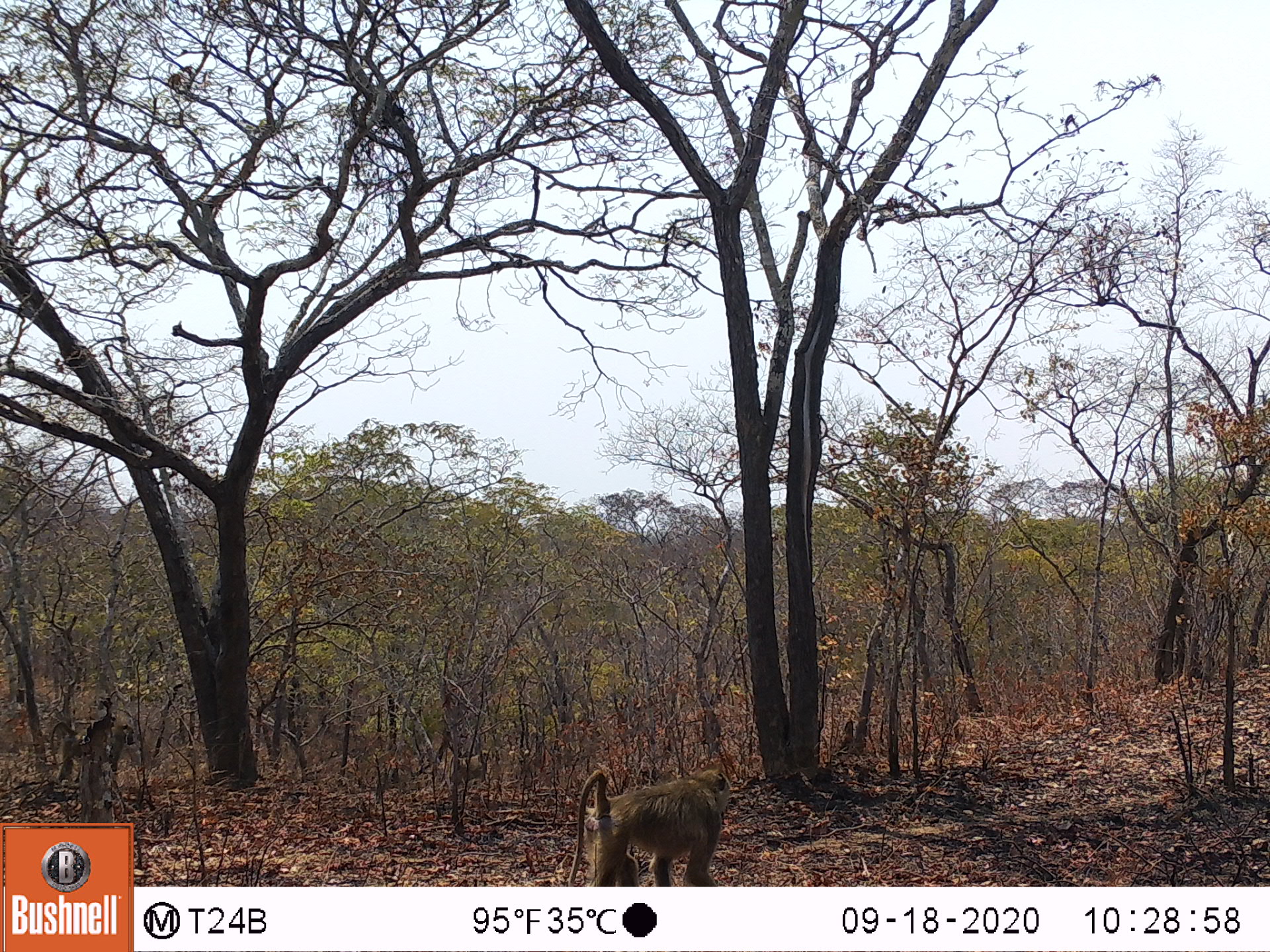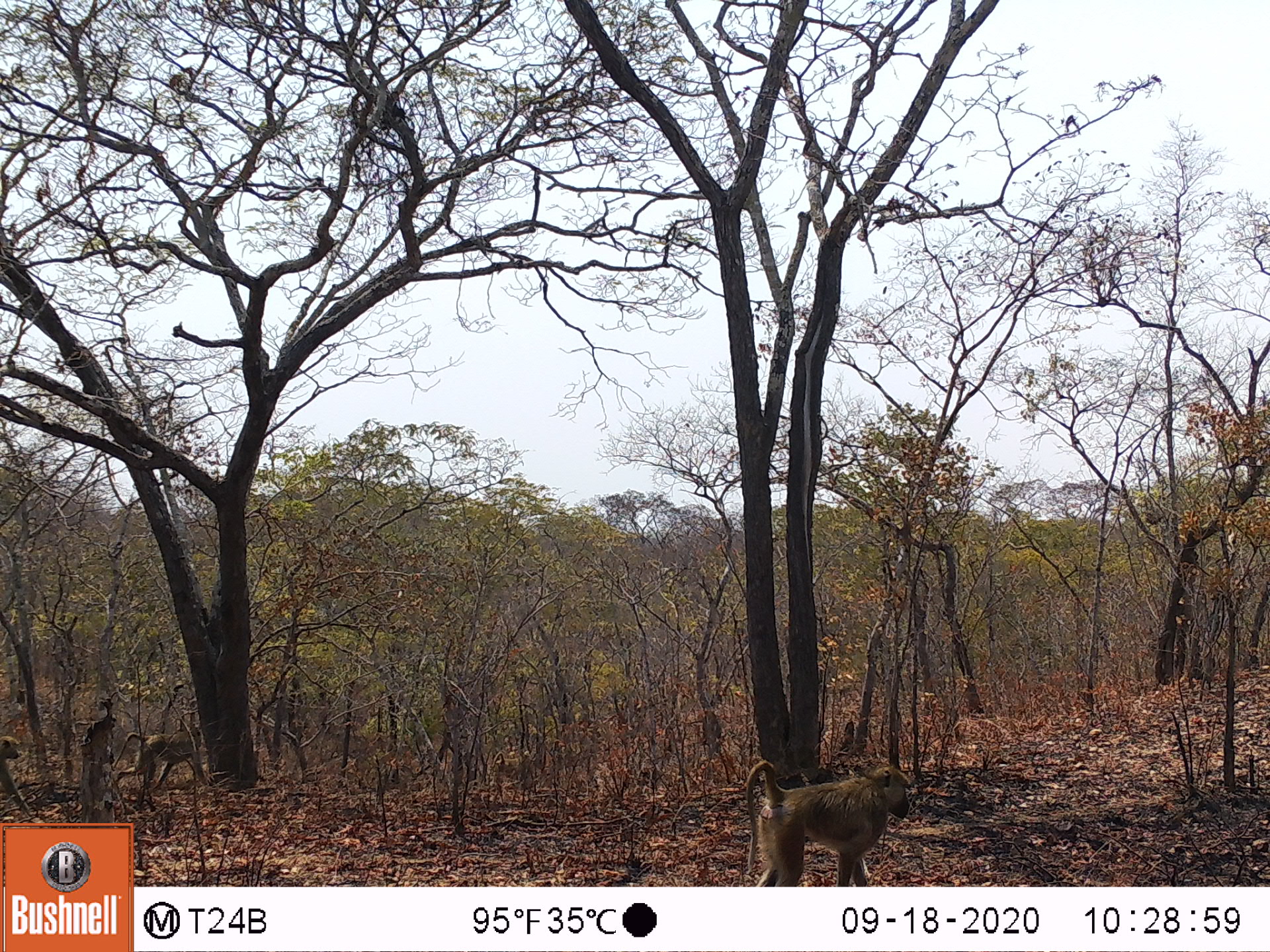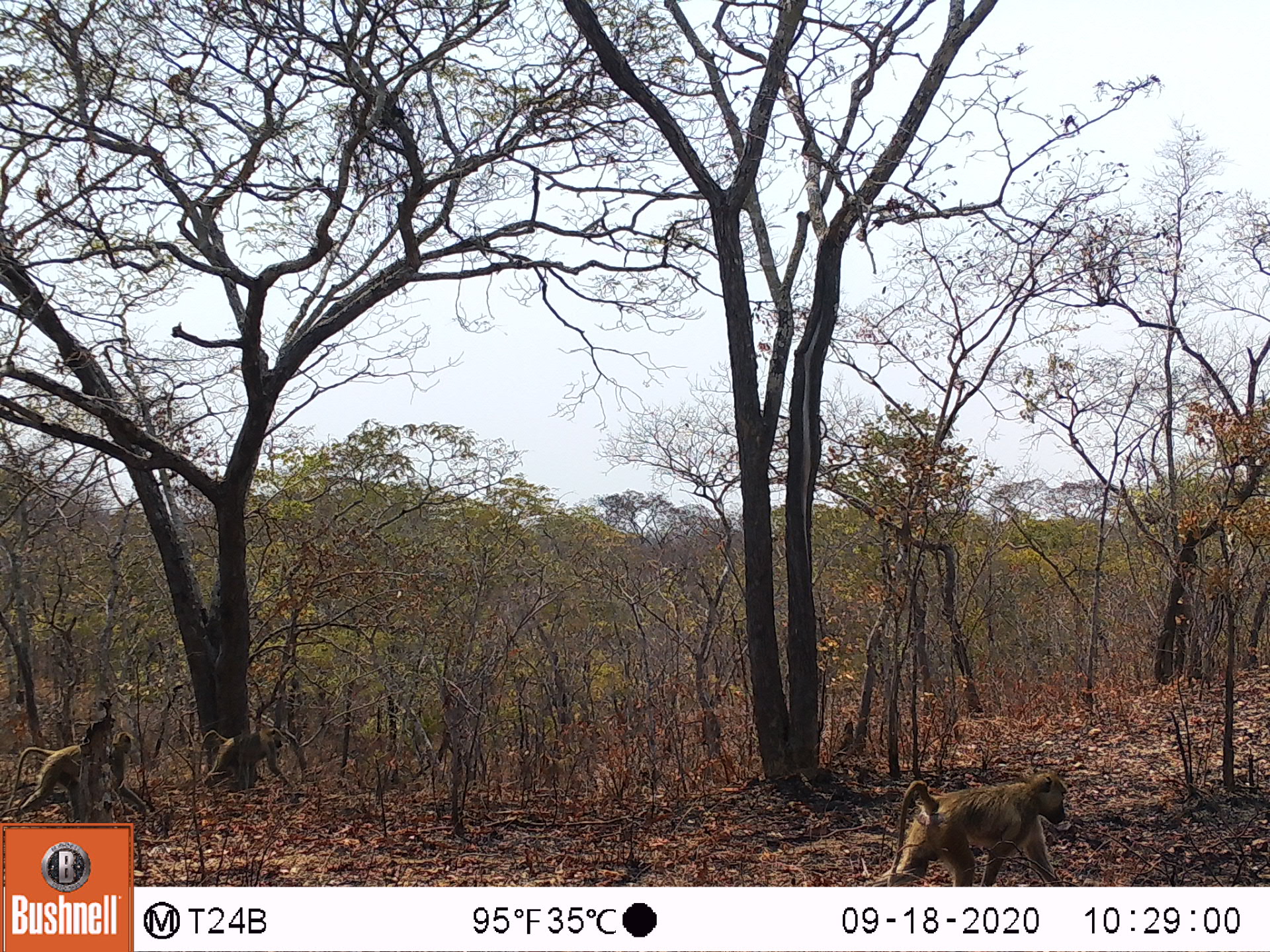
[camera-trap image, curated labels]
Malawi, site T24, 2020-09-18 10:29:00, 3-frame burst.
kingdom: Animalia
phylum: Chordata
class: Mammalia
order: Primates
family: Cercopithecidae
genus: Papio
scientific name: Papio cynocephalus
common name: yellow baboon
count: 3